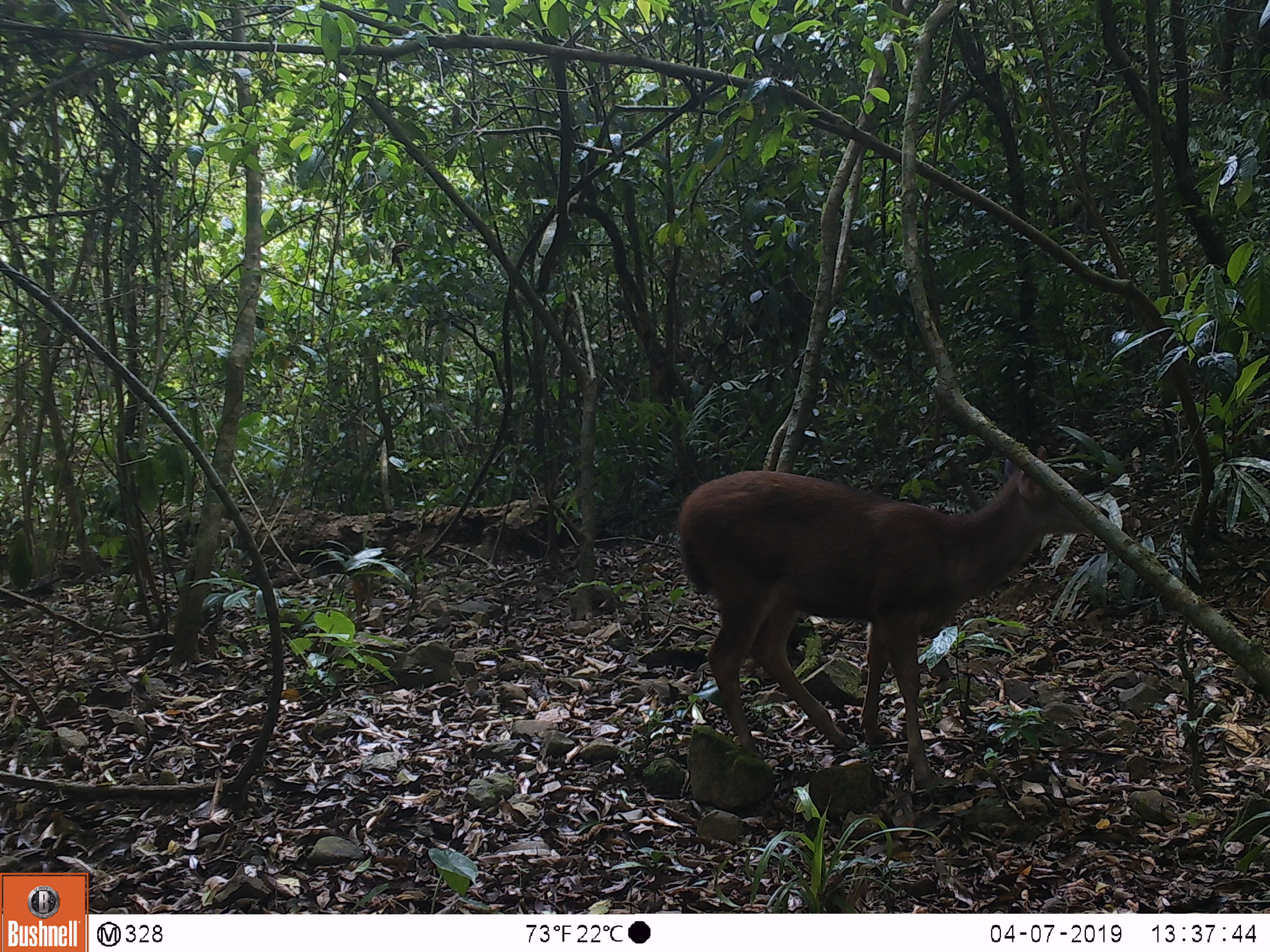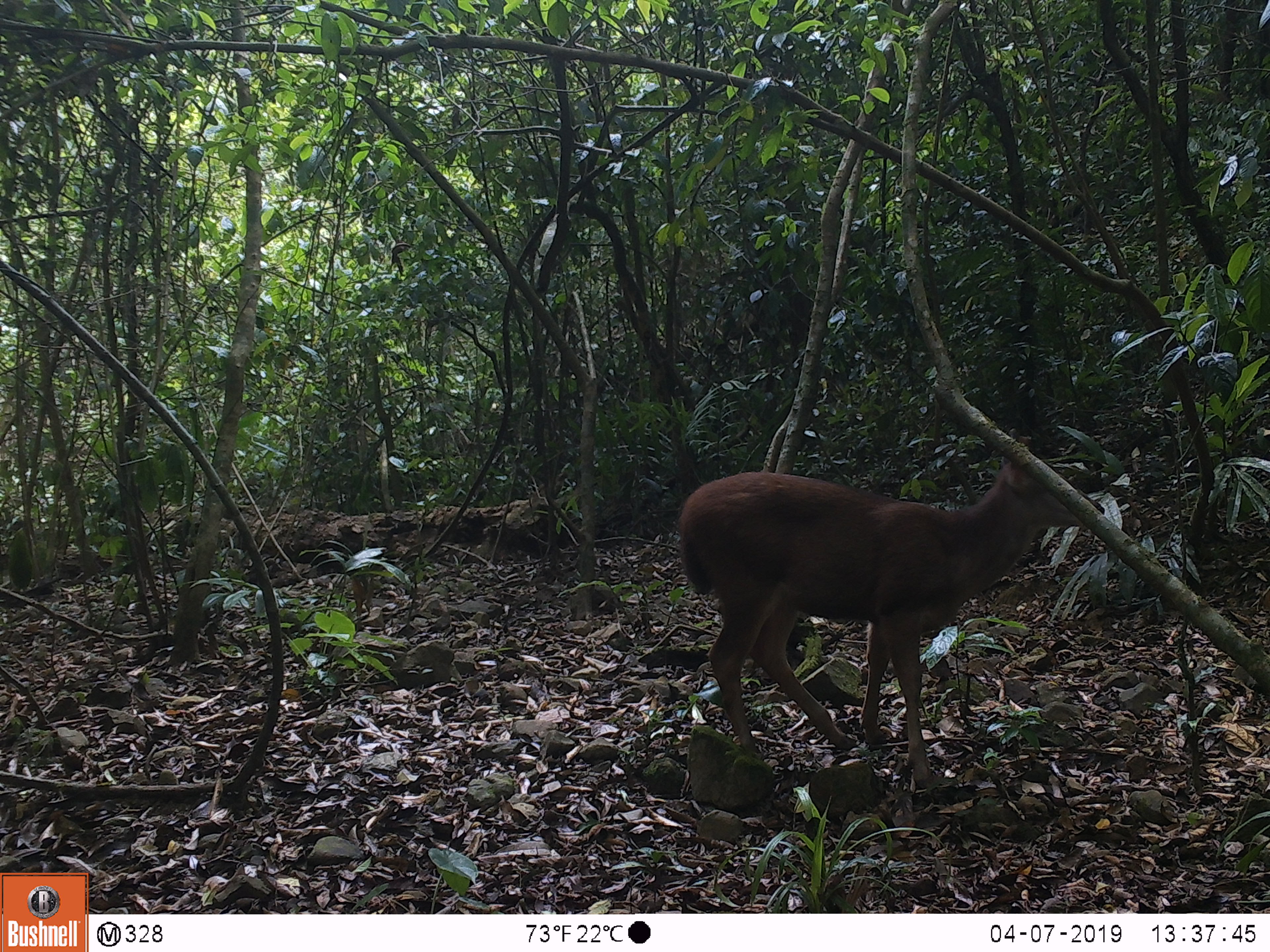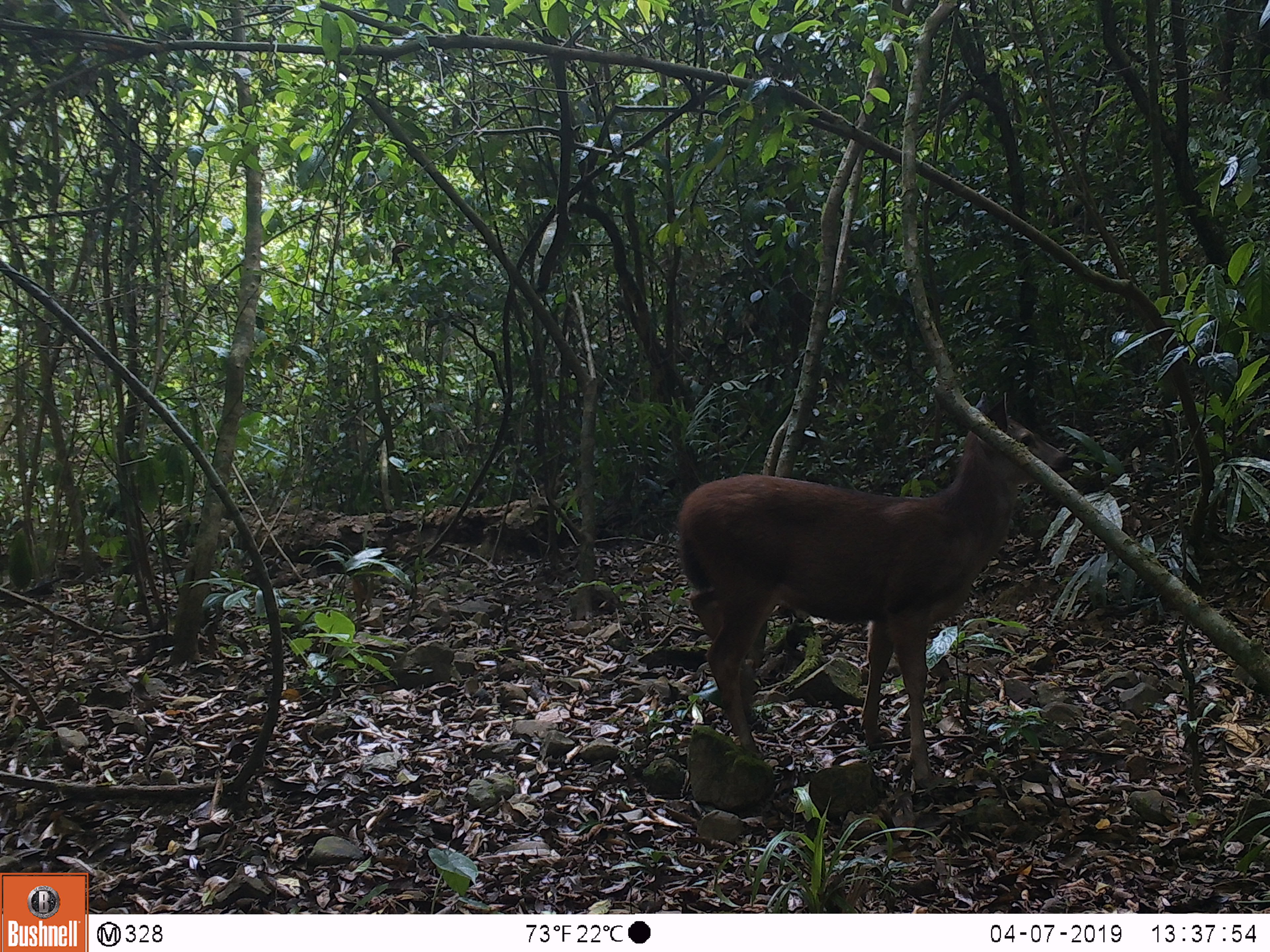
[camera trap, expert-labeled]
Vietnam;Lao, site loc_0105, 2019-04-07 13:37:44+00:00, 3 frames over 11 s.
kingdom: Animalia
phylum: Chordata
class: Mammalia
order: Artiodactyla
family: Cervidae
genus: Rusa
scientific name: Rusa unicolor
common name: sambar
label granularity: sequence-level